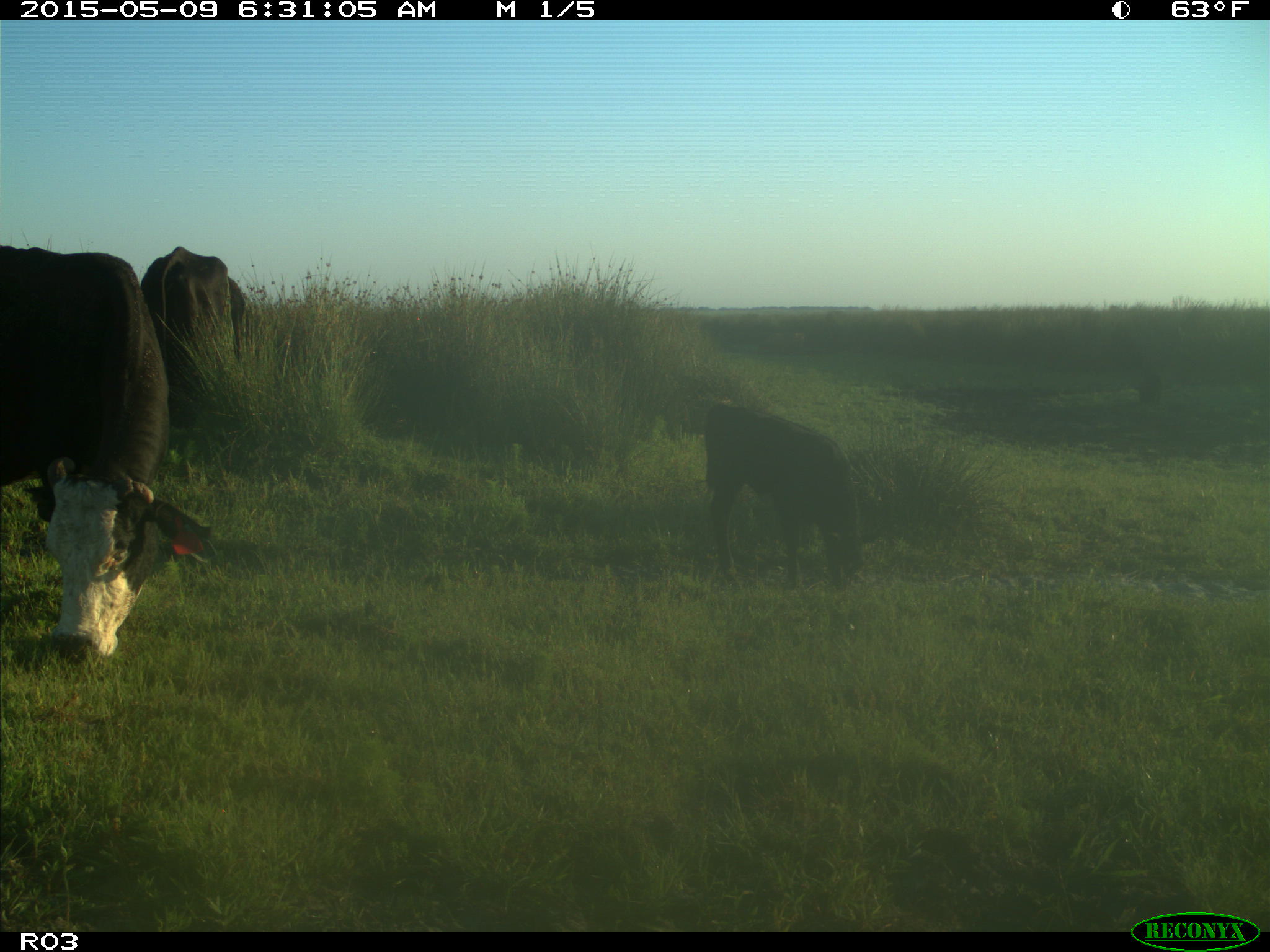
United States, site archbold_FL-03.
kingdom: Animalia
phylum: Chordata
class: Mammalia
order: Artiodactyla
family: Bovidae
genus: Bos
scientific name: Bos taurus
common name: domestic cow